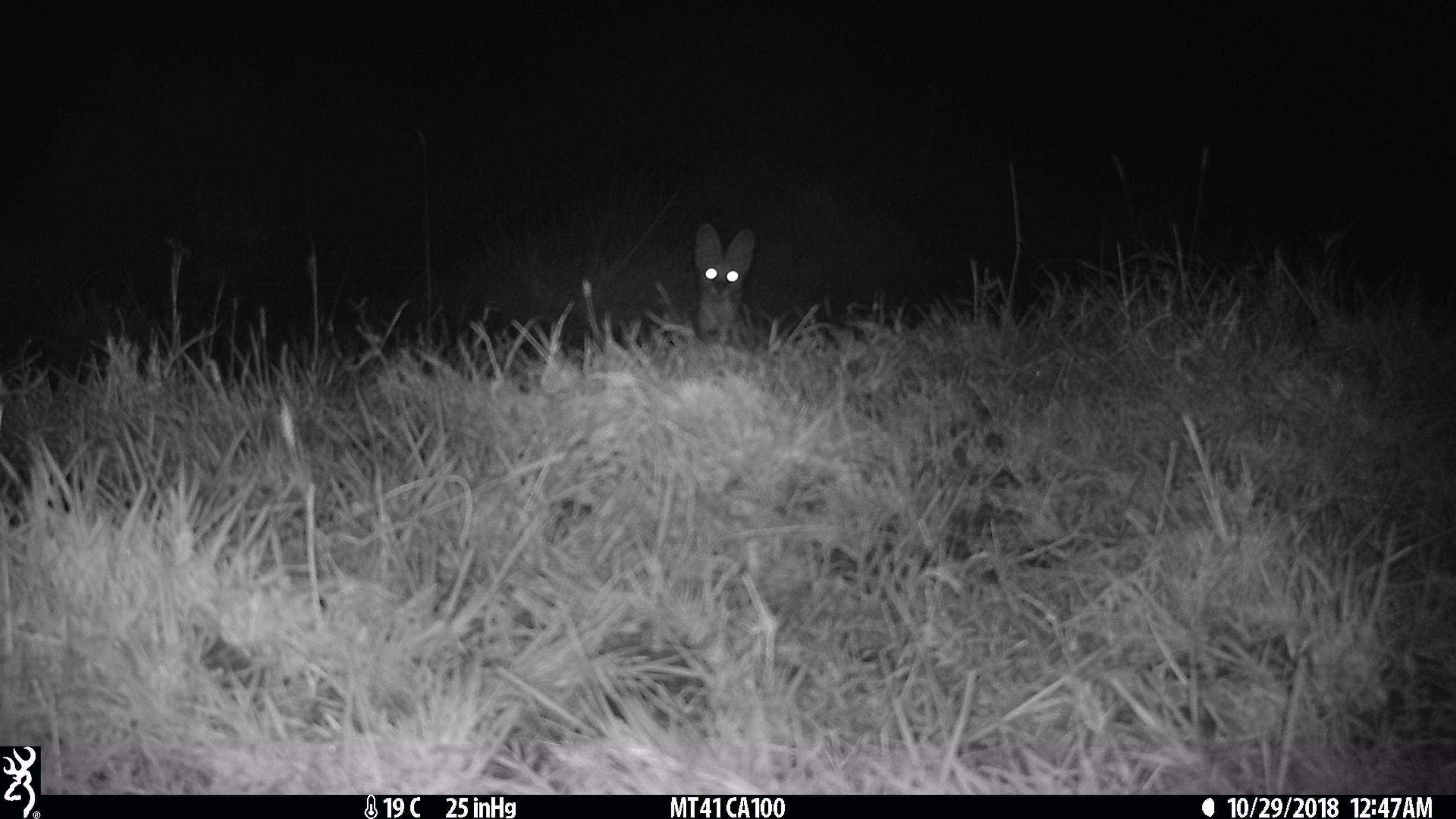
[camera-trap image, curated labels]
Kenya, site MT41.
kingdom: Animalia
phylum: Chordata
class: Mammalia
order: Carnivora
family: Felidae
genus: Leptailurus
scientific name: Leptailurus serval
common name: serval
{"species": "serval (Leptailurus serval)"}